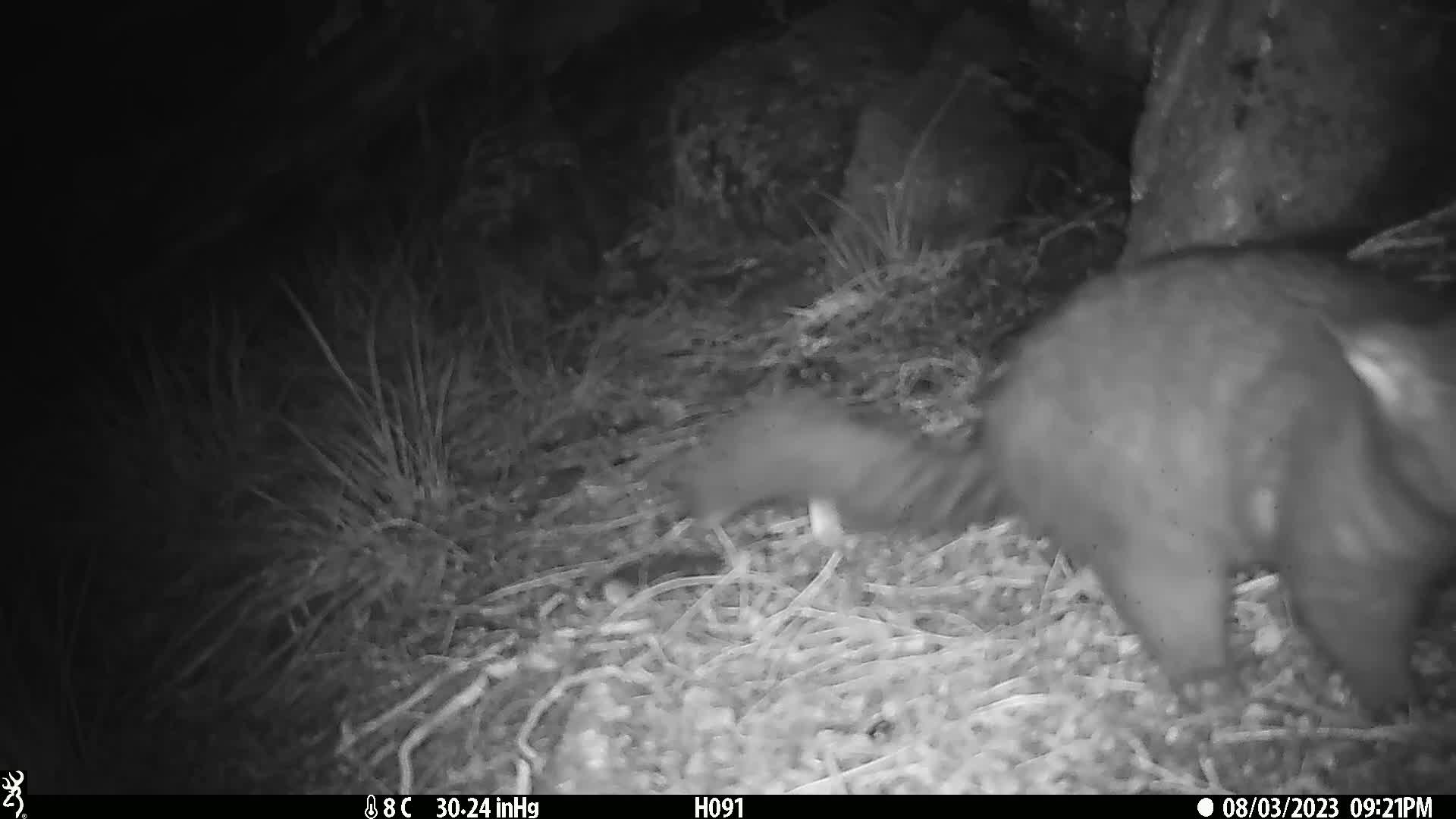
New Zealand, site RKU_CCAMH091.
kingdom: Animalia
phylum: Chordata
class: Mammalia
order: Diprotodontia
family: Phalangeridae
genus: Trichosurus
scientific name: Trichosurus vulpecula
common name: common brushtail possum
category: possum